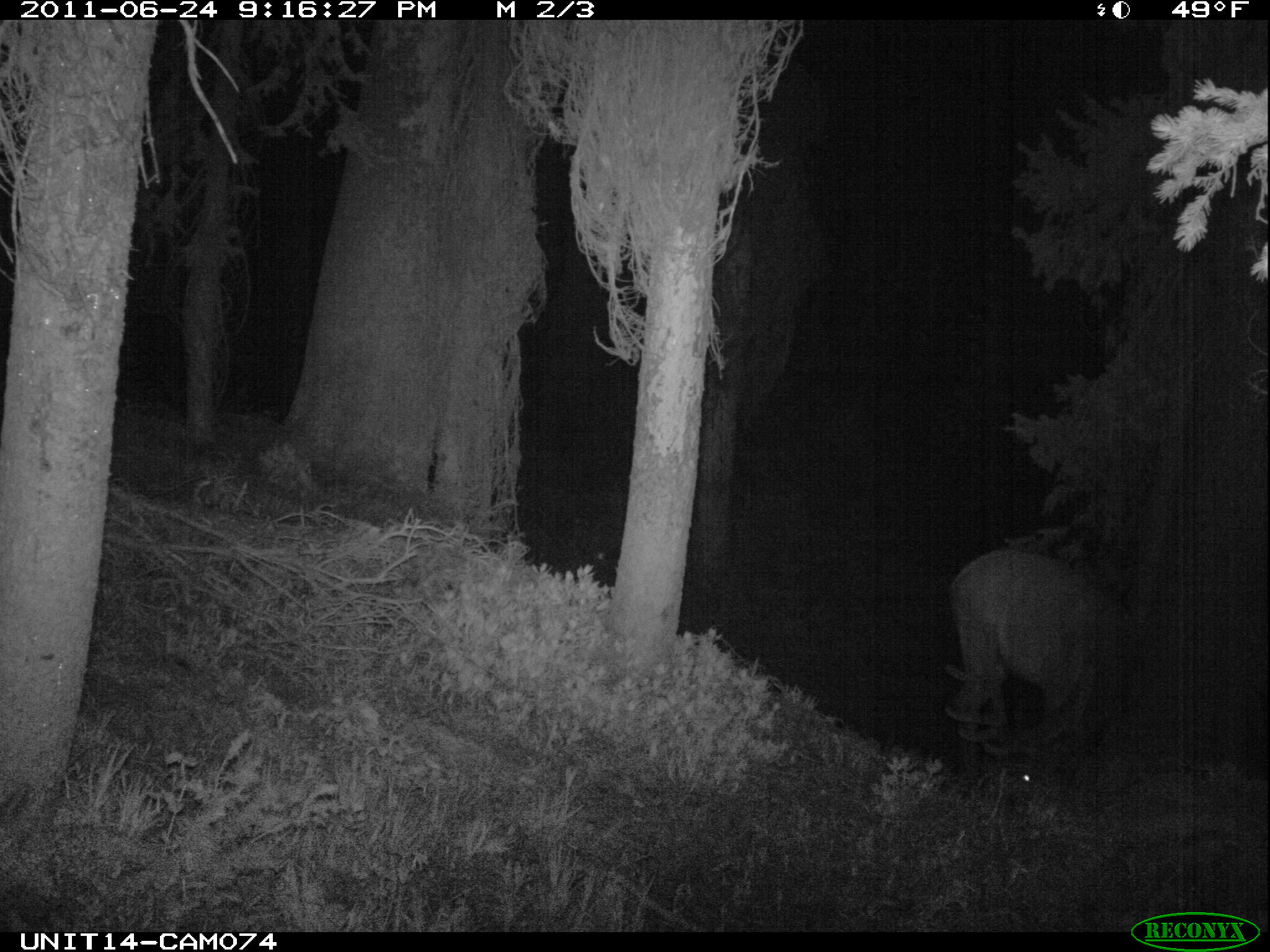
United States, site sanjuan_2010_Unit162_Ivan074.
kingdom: Animalia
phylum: Chordata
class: Mammalia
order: Artiodactyla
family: Cervidae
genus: Cervus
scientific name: Cervus elaphus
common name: red deer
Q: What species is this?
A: Cervus elaphus (red deer).